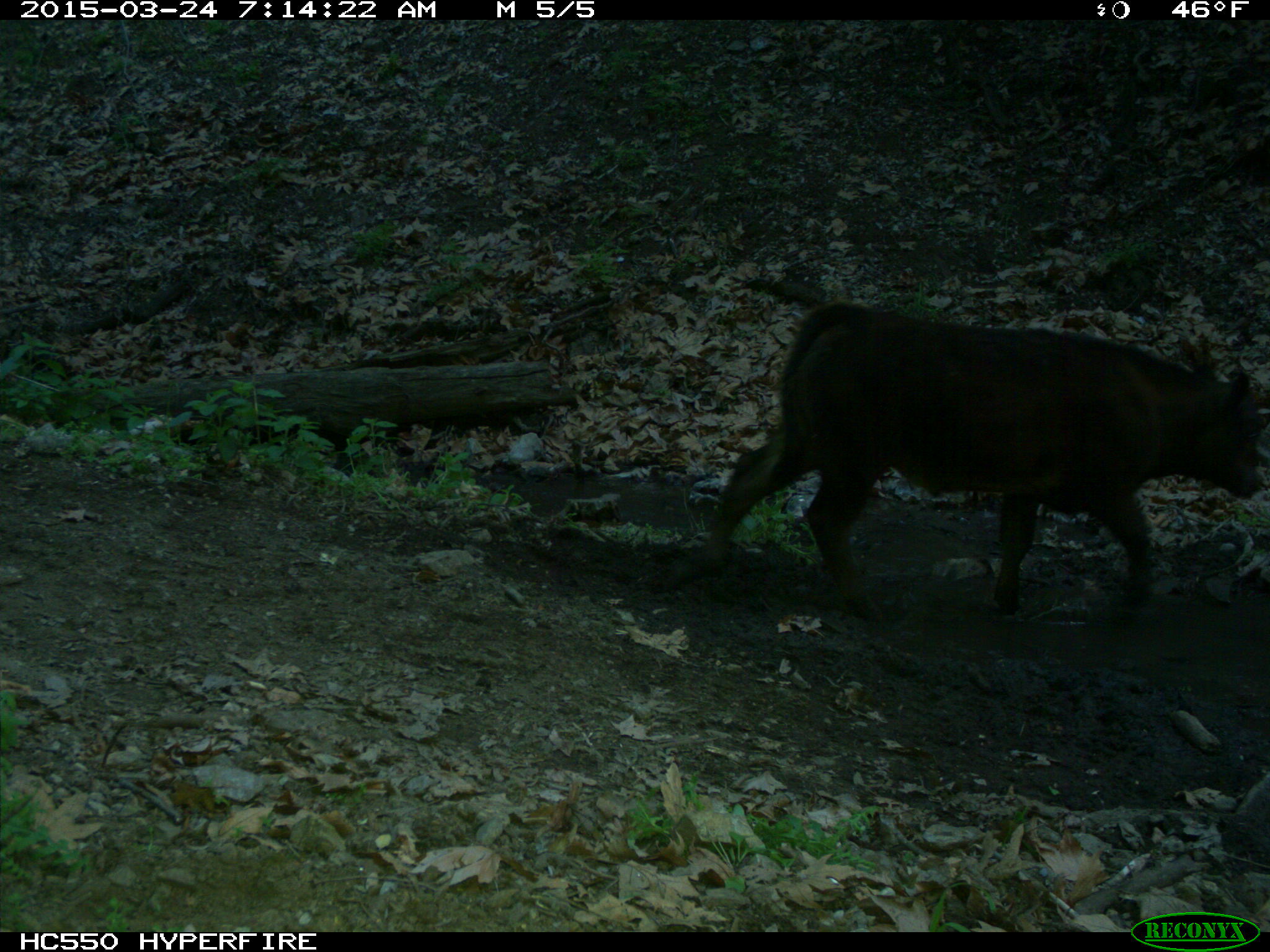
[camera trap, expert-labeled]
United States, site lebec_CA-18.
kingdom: Animalia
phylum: Chordata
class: Mammalia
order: Artiodactyla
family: Bovidae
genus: Bos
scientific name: Bos taurus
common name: domestic cow